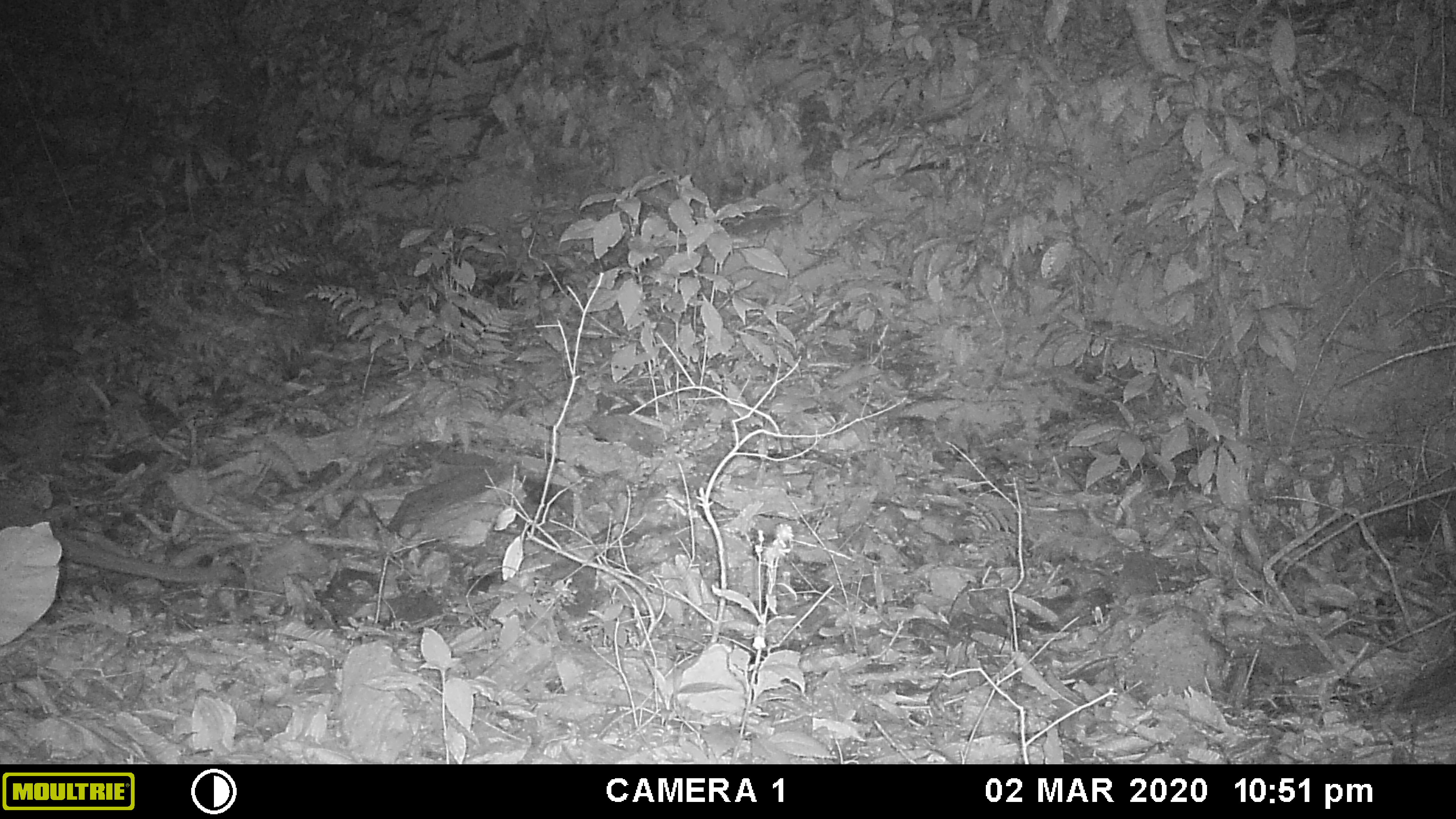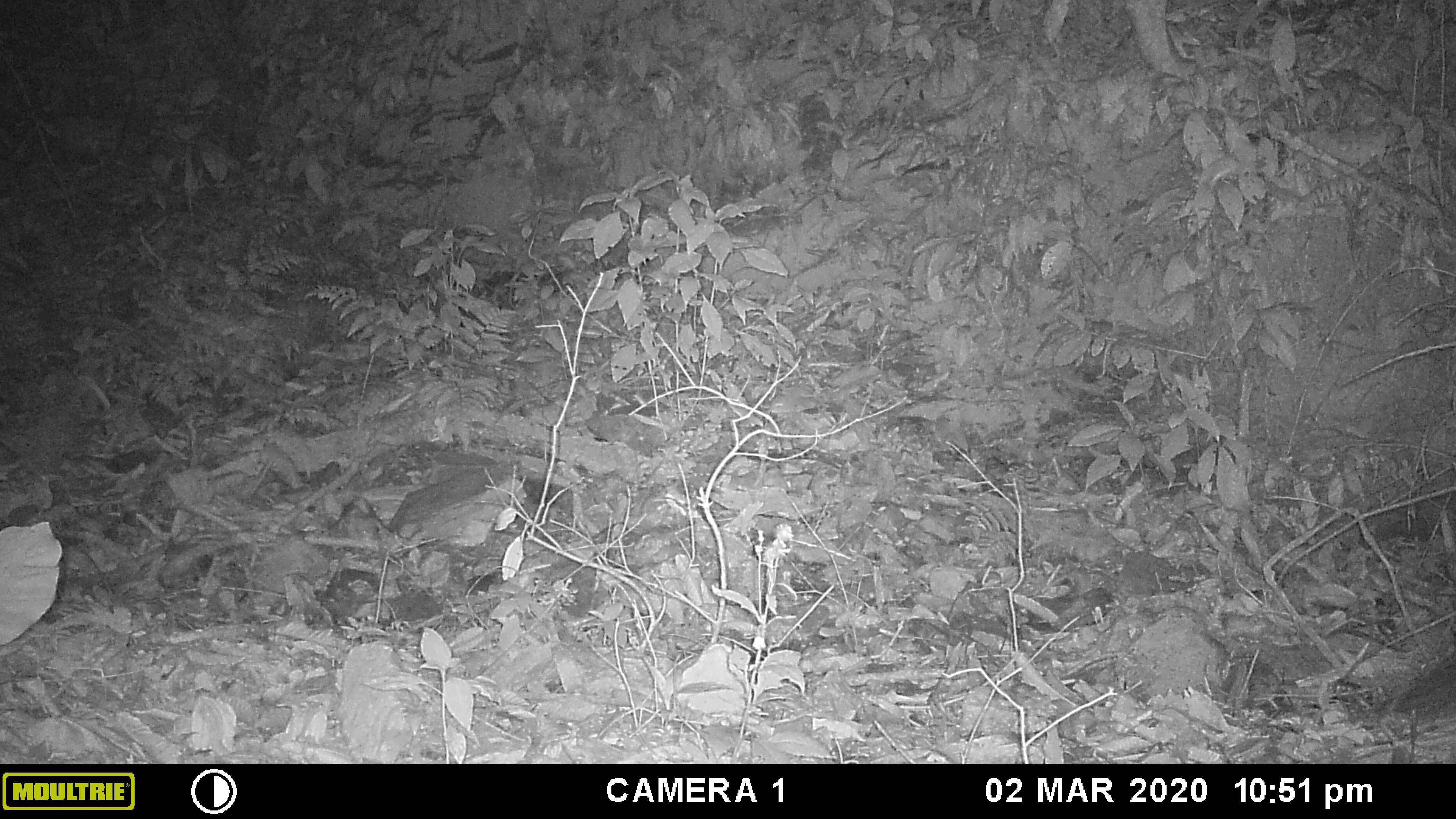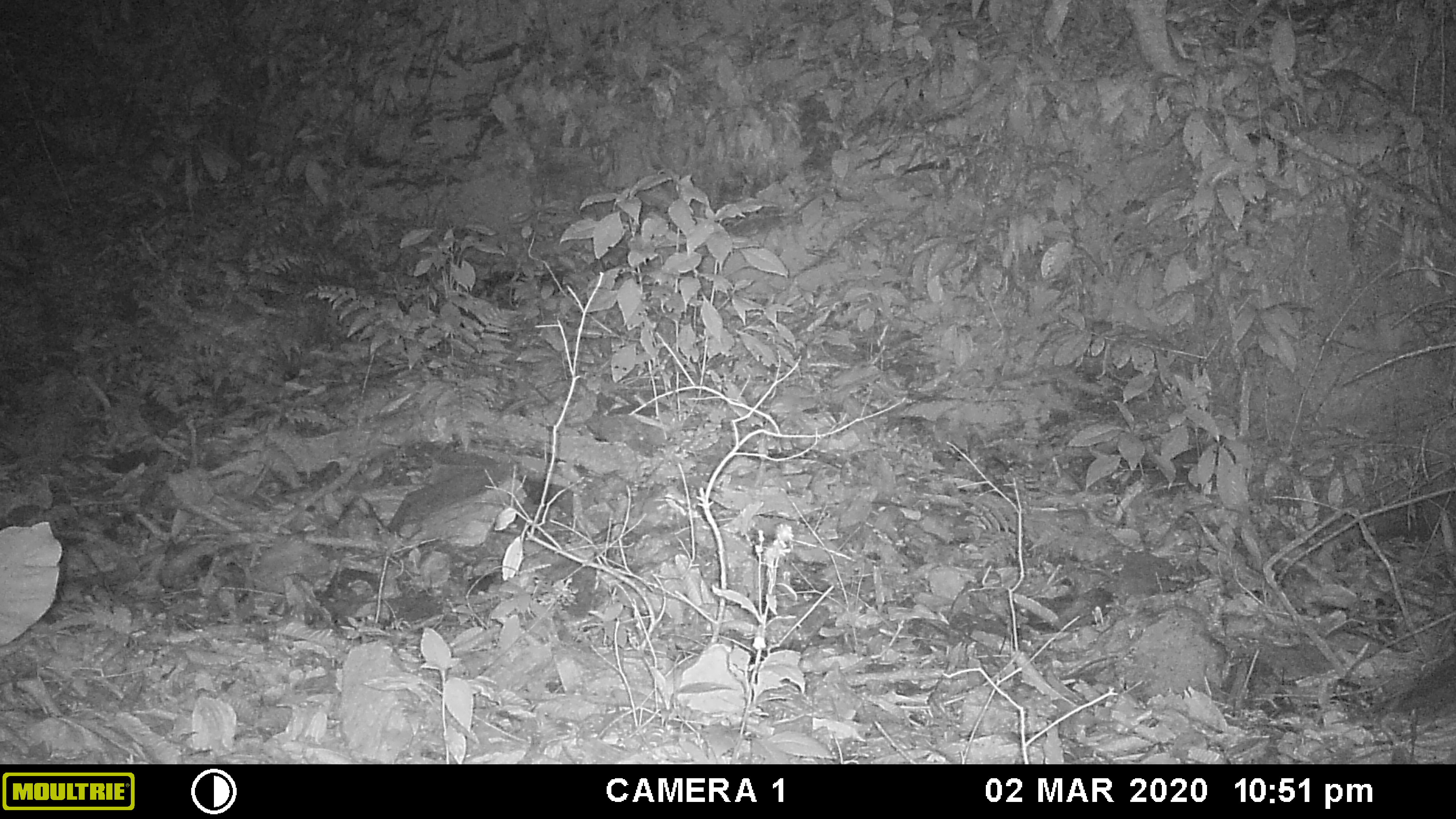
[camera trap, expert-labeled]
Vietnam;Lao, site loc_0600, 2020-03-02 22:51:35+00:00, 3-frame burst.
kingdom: Animalia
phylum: Chordata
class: Mammalia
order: Carnivora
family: Viverridae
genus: Paguma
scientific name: Paguma larvata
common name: masked palm civet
Masked palm civet (Paguma larvata). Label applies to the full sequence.